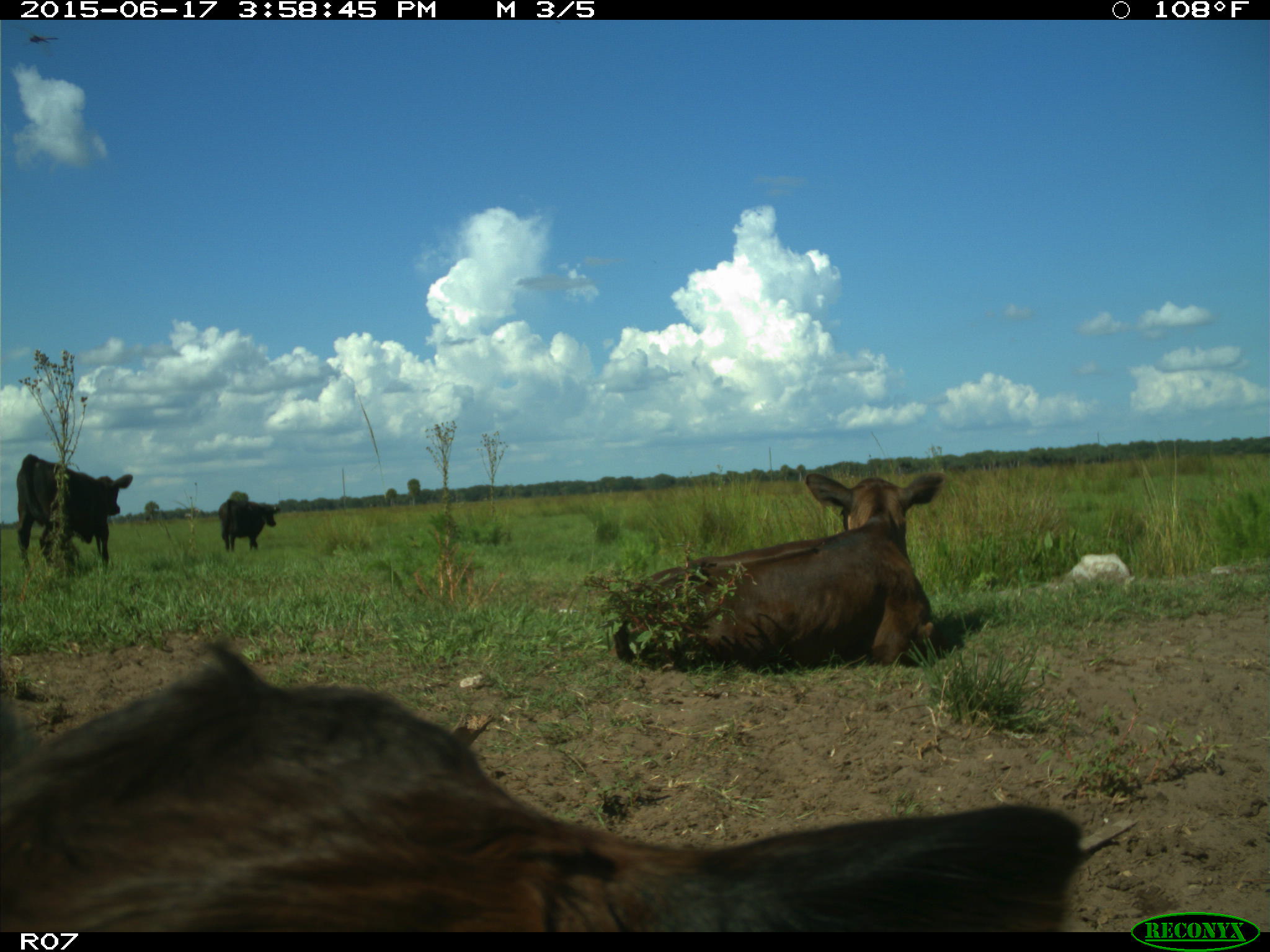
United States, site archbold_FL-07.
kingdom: Animalia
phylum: Chordata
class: Mammalia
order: Artiodactyla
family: Bovidae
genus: Bos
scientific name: Bos taurus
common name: domestic cow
Bos taurus (domestic cow).